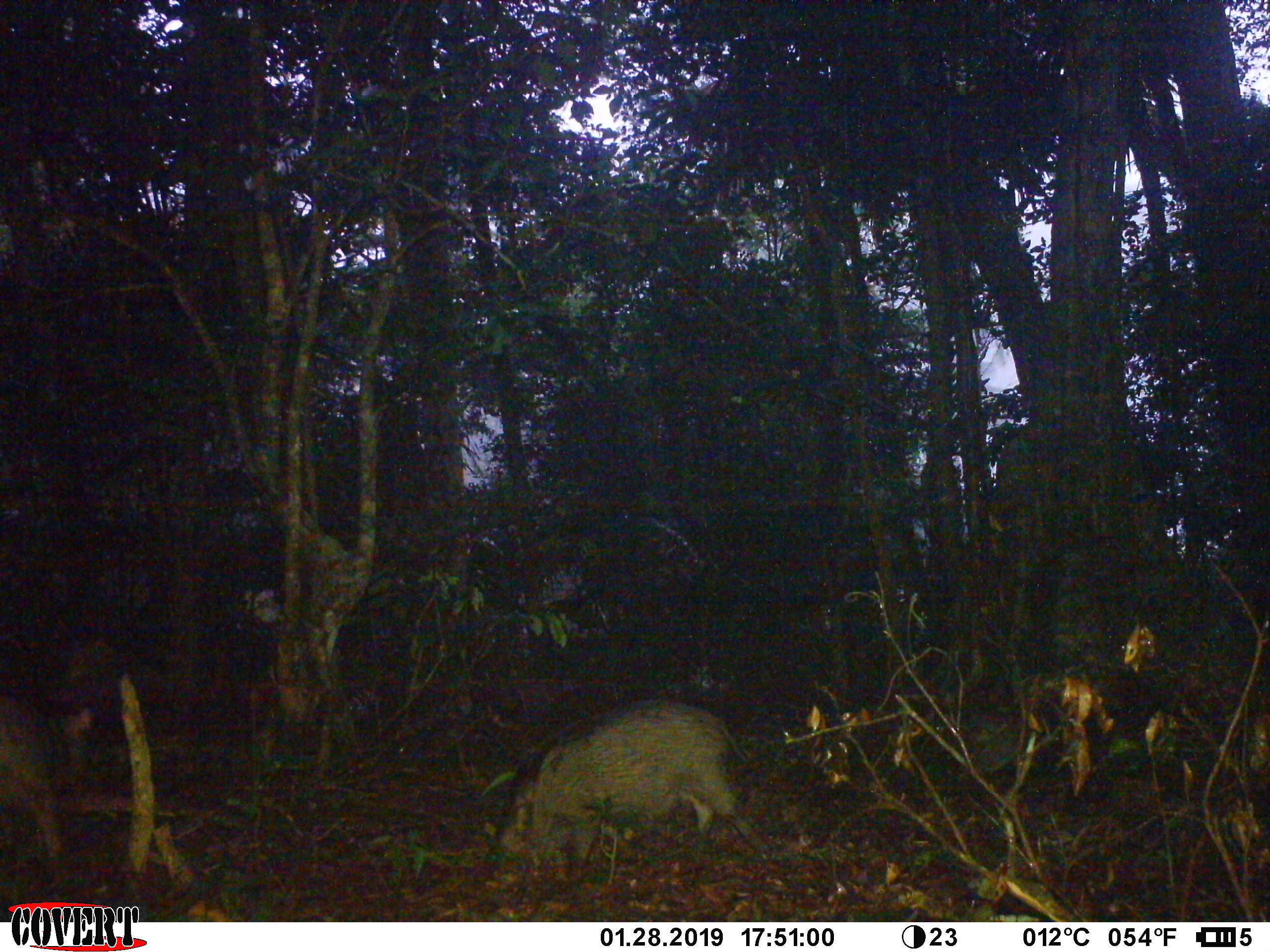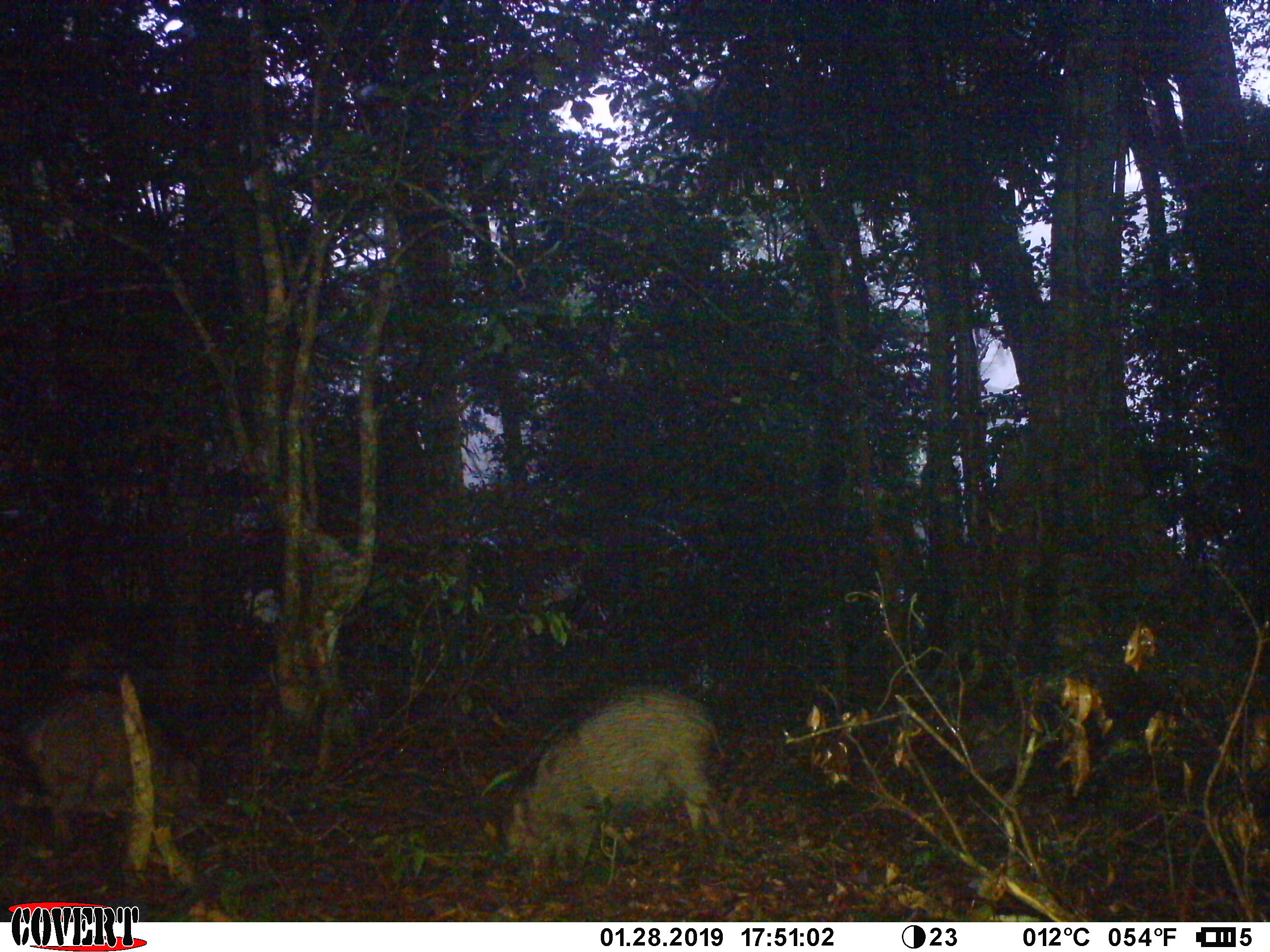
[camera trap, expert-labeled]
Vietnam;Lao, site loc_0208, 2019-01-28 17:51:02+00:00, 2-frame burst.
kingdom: Animalia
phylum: Chordata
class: Mammalia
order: Artiodactyla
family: Suidae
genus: Sus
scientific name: Sus scrofa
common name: eurasian wild pig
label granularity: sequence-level